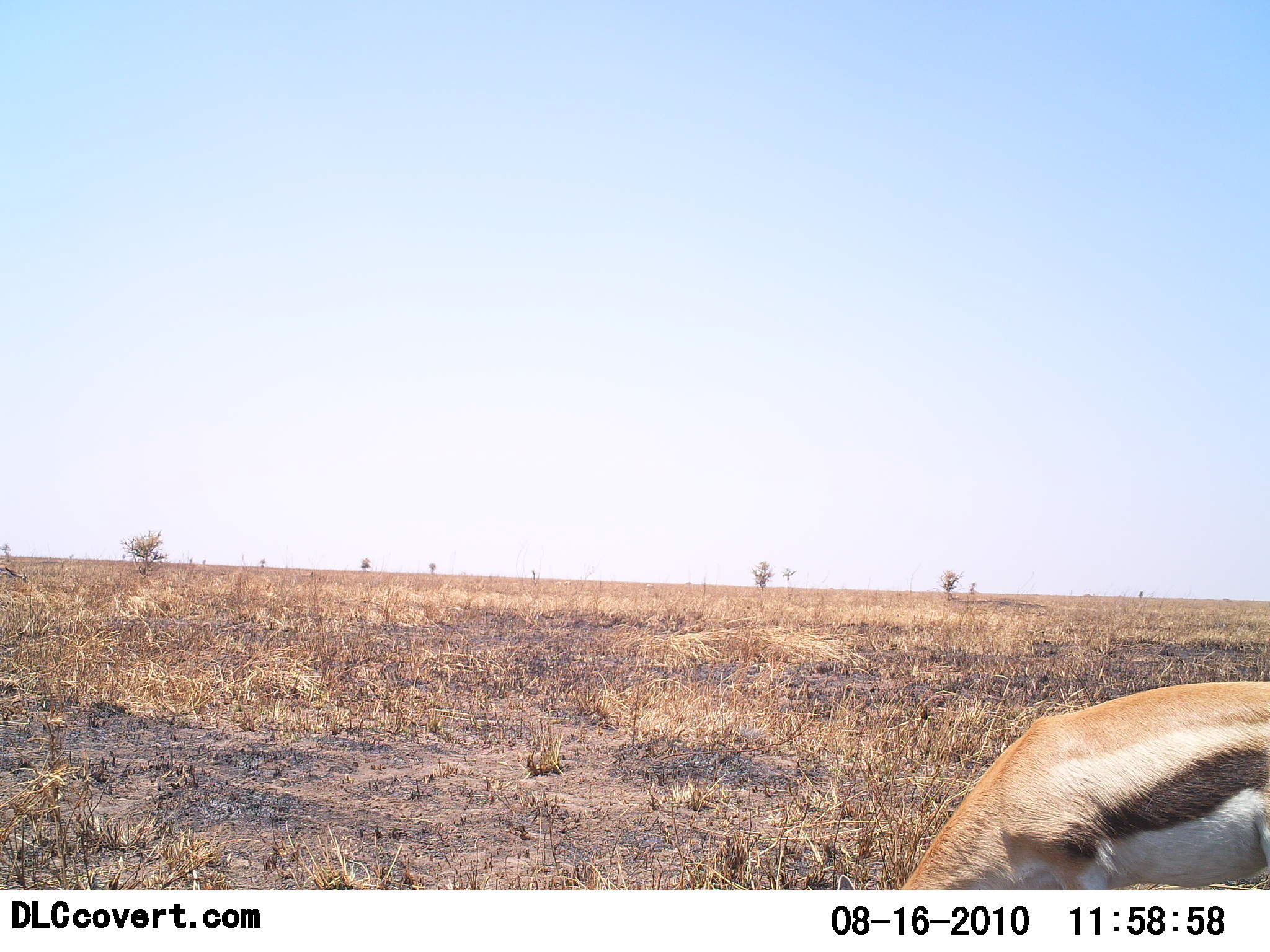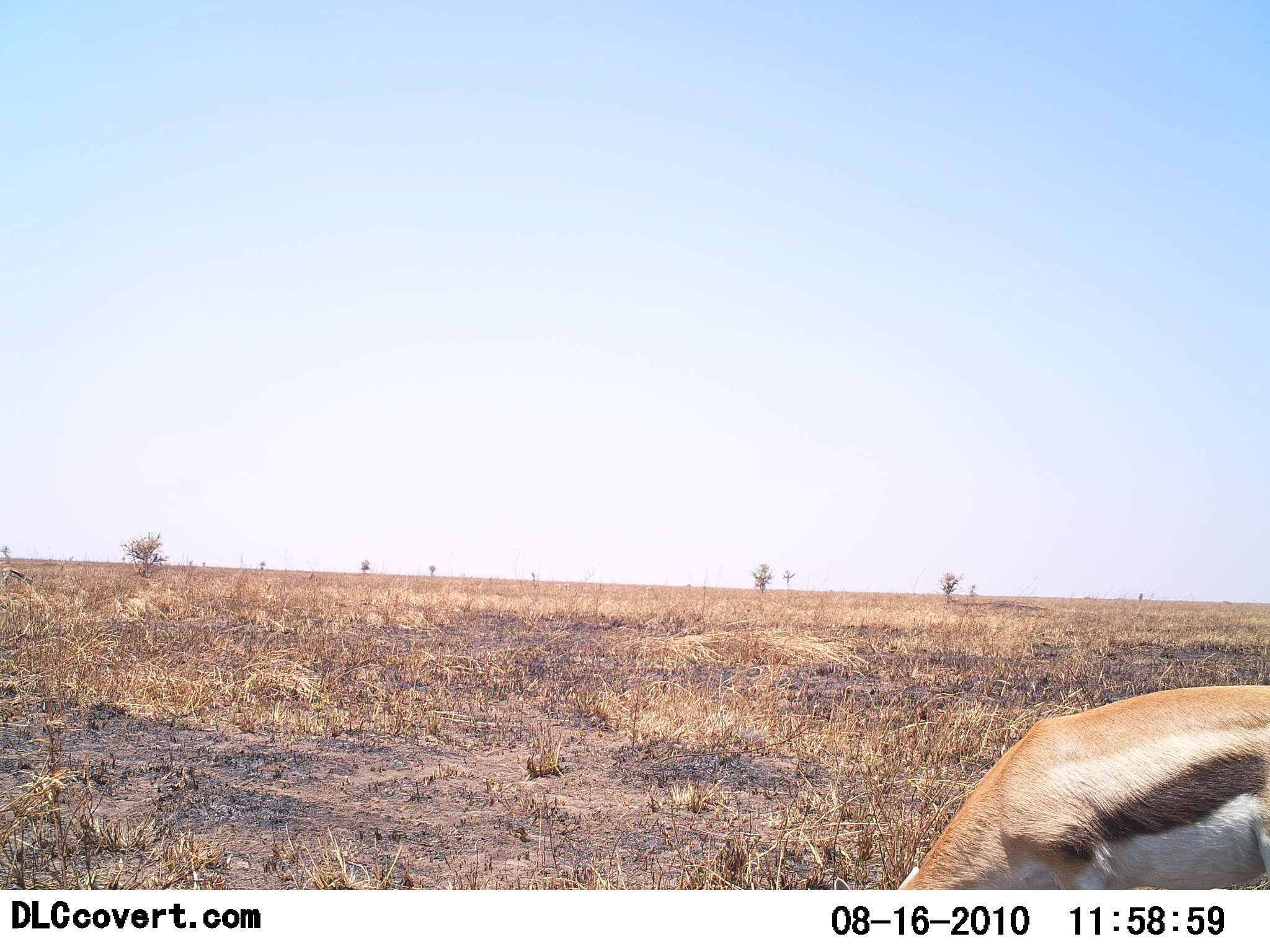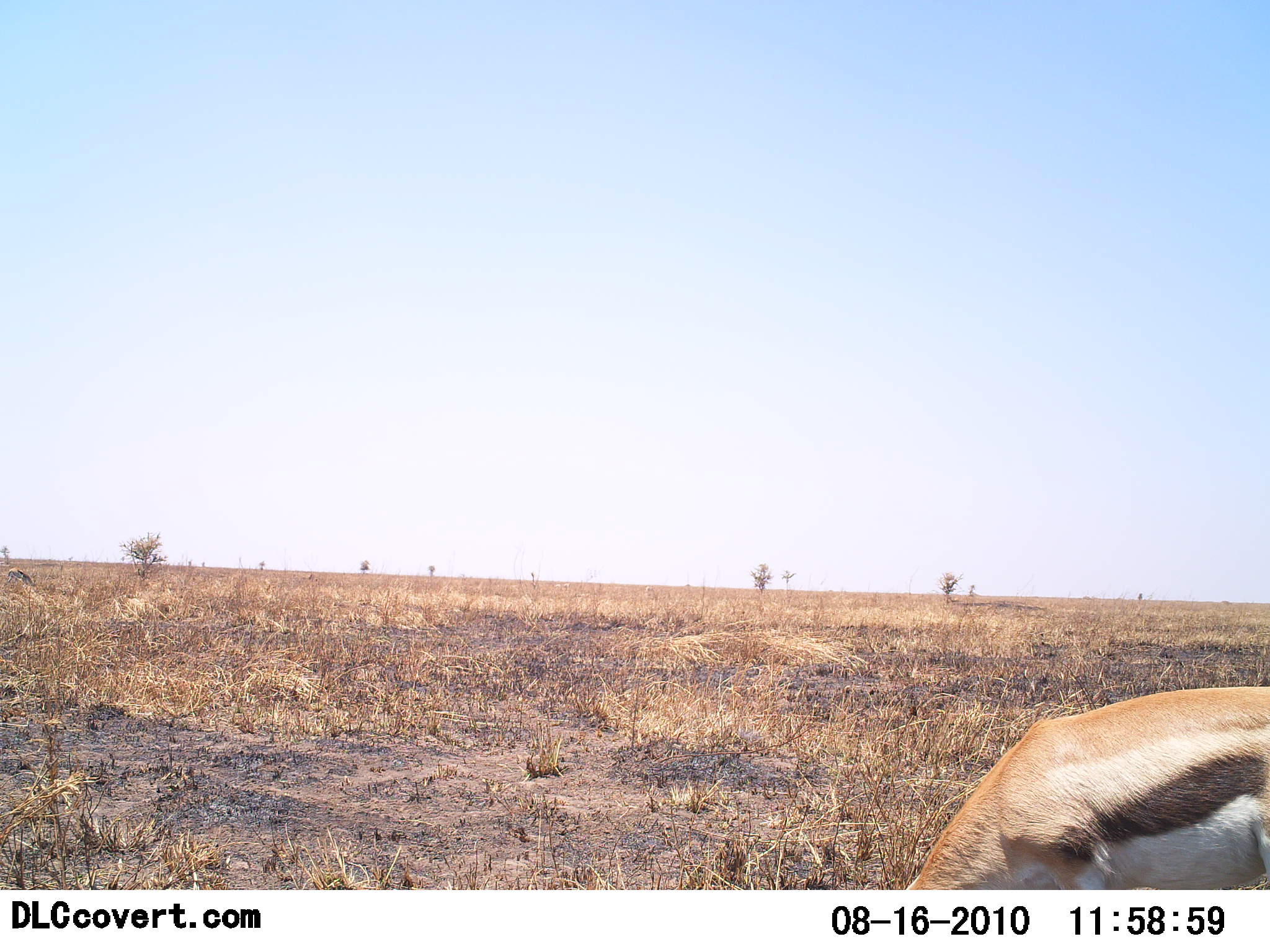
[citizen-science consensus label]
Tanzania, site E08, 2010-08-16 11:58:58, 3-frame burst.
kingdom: Animalia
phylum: Chordata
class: Mammalia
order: Artiodactyla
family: Bovidae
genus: Eudorcas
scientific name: Eudorcas thomsonii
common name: thomson's gazelle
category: gazellethomsons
Gazellethomsons (thomson's gazelle) (Eudorcas thomsonii), count 1. Behavior (volunteer vote fractions): standing 24%, resting 0%, moving 0%, interacting 0%. Young present (vote fraction): 6%. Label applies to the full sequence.